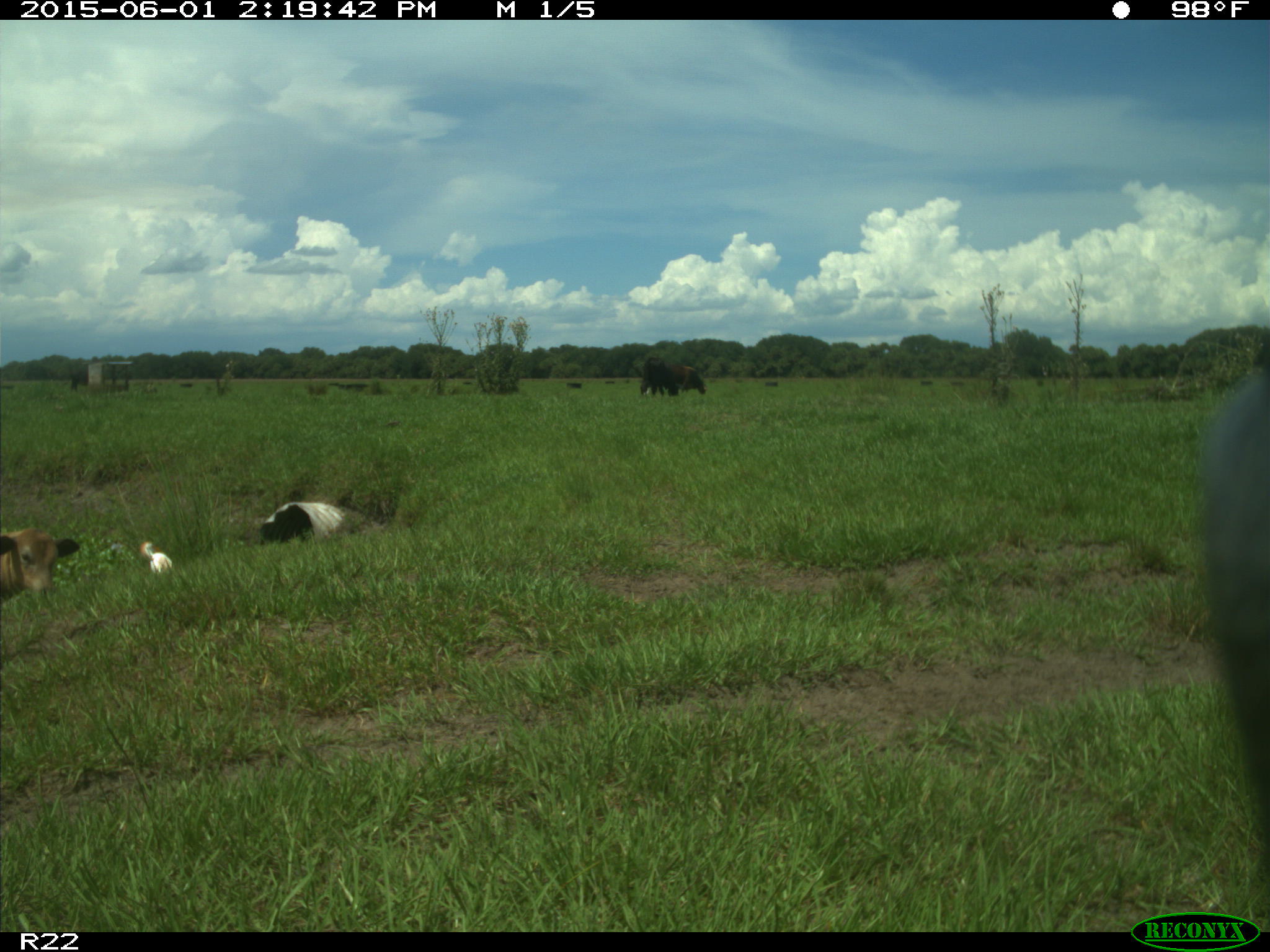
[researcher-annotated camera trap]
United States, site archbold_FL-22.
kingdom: Animalia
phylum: Chordata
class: Mammalia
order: Artiodactyla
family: Bovidae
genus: Bos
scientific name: Bos taurus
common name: domestic cow